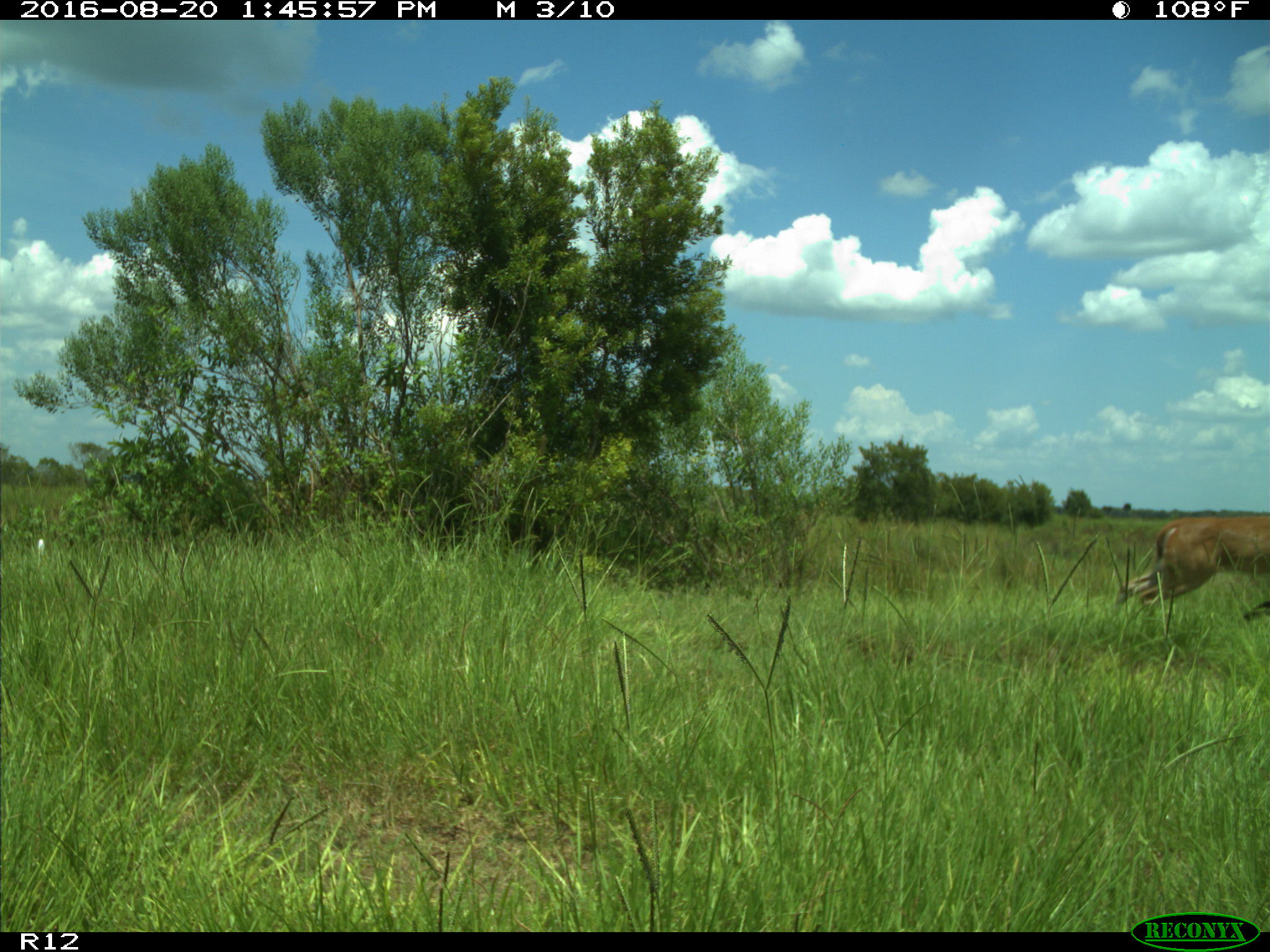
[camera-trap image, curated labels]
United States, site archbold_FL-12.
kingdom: Animalia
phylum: Chordata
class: Mammalia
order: Artiodactyla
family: Cervidae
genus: Odocoileus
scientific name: Odocoileus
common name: deer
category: unidentified deer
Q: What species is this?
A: Unidentified deer (deer) (Odocoileus).